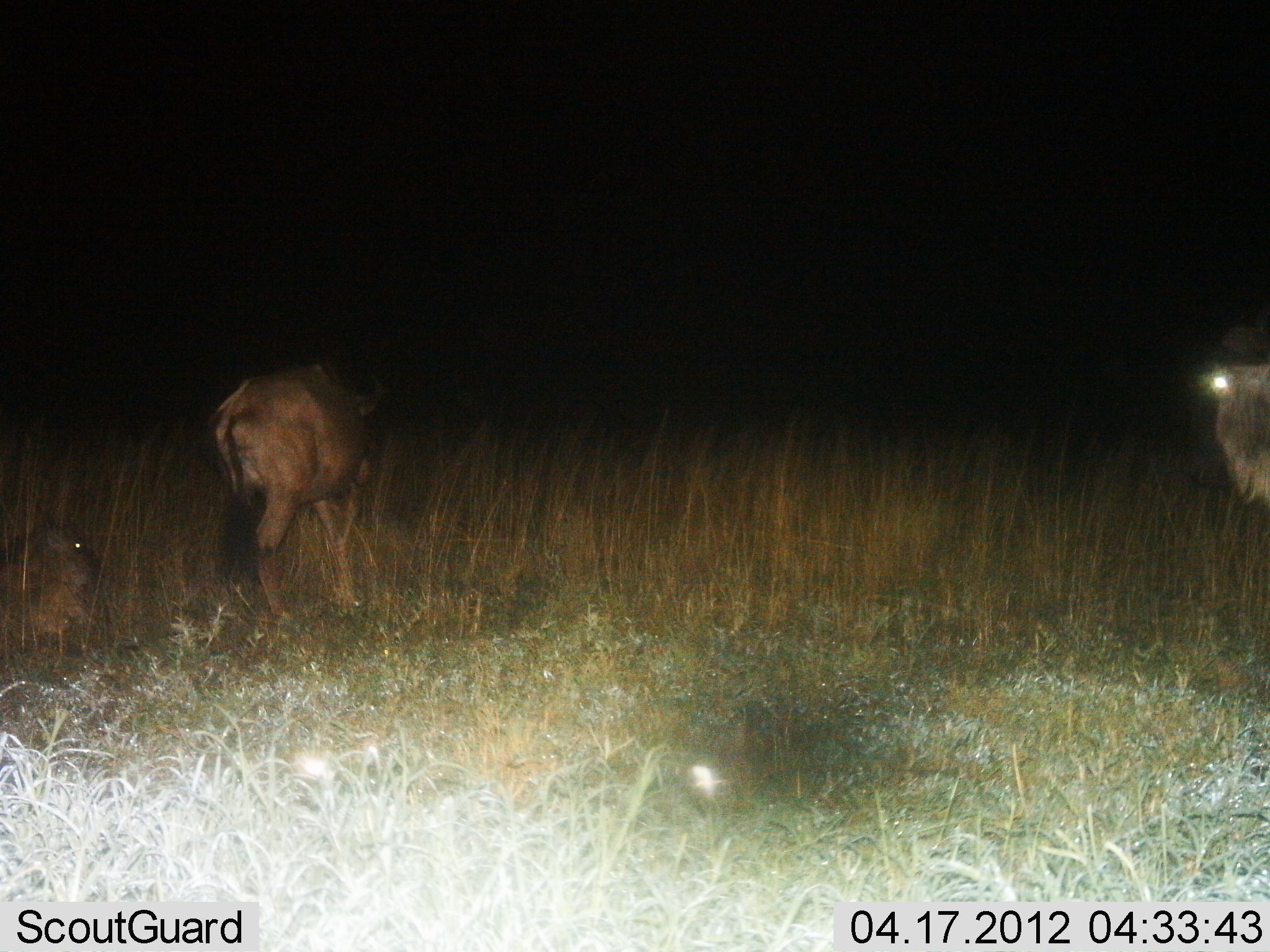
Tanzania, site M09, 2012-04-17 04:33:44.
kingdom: Animalia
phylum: Chordata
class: Mammalia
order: Artiodactyla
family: Bovidae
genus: Connochaetes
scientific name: Connochaetes taurinus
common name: blue wildebeest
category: wildebeest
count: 3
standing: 86%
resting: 86%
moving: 14%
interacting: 0%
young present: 29%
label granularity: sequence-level